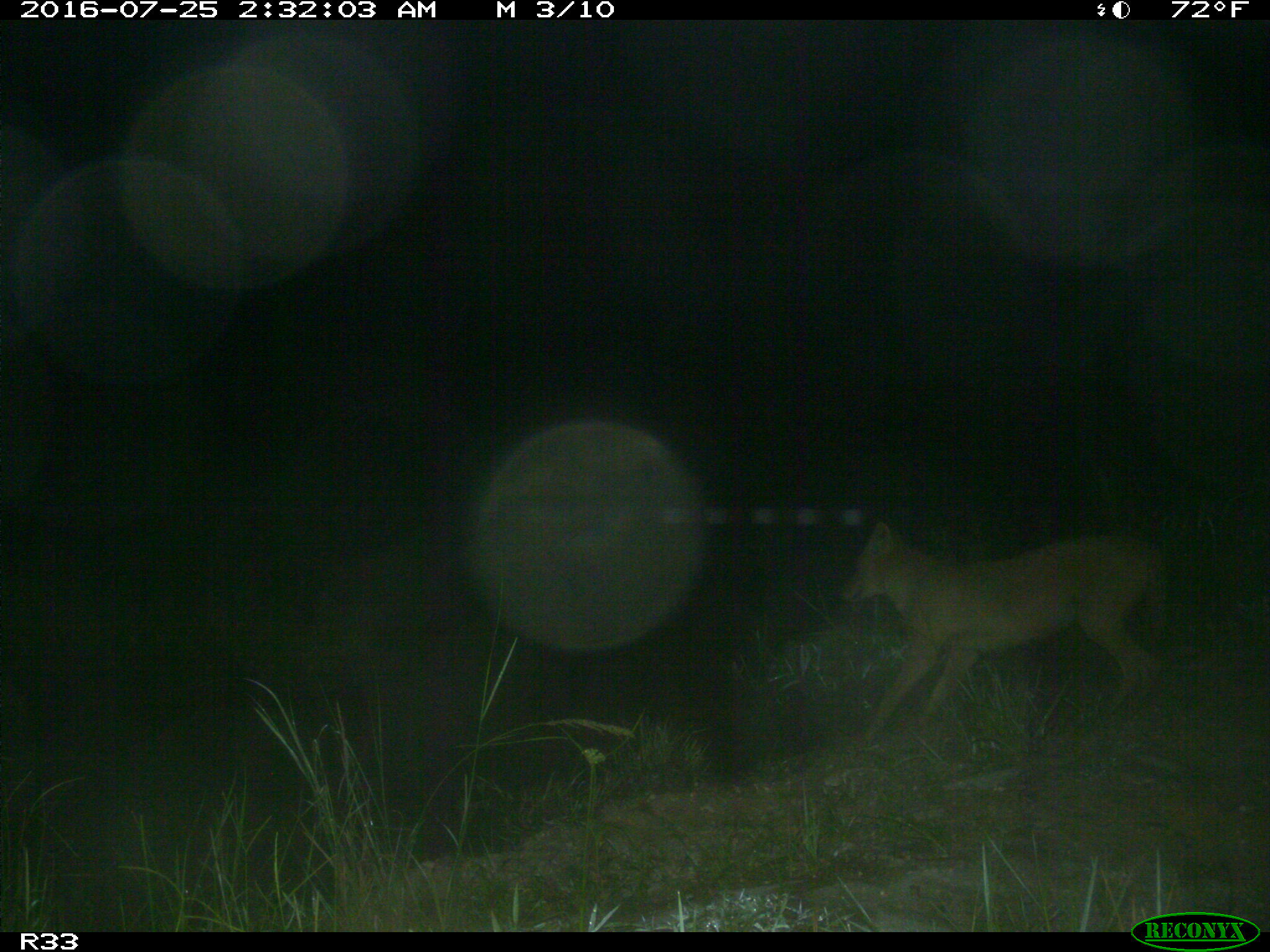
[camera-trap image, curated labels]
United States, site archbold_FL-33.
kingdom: Animalia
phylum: Chordata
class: Mammalia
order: Carnivora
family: Canidae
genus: Canis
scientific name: Canis latrans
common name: coyote